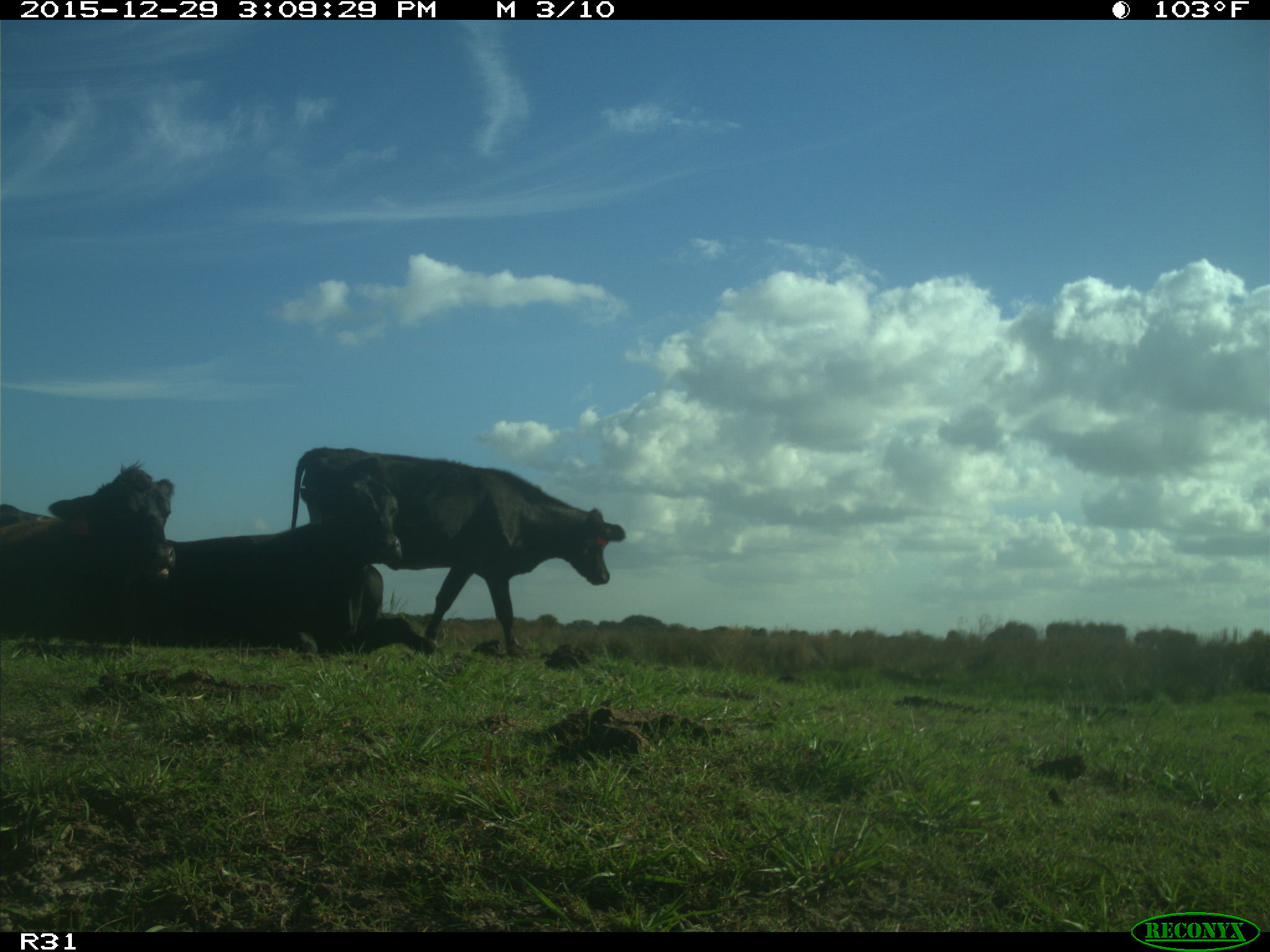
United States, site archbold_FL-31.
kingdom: Animalia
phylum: Chordata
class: Mammalia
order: Artiodactyla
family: Bovidae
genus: Bos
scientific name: Bos taurus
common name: domestic cow